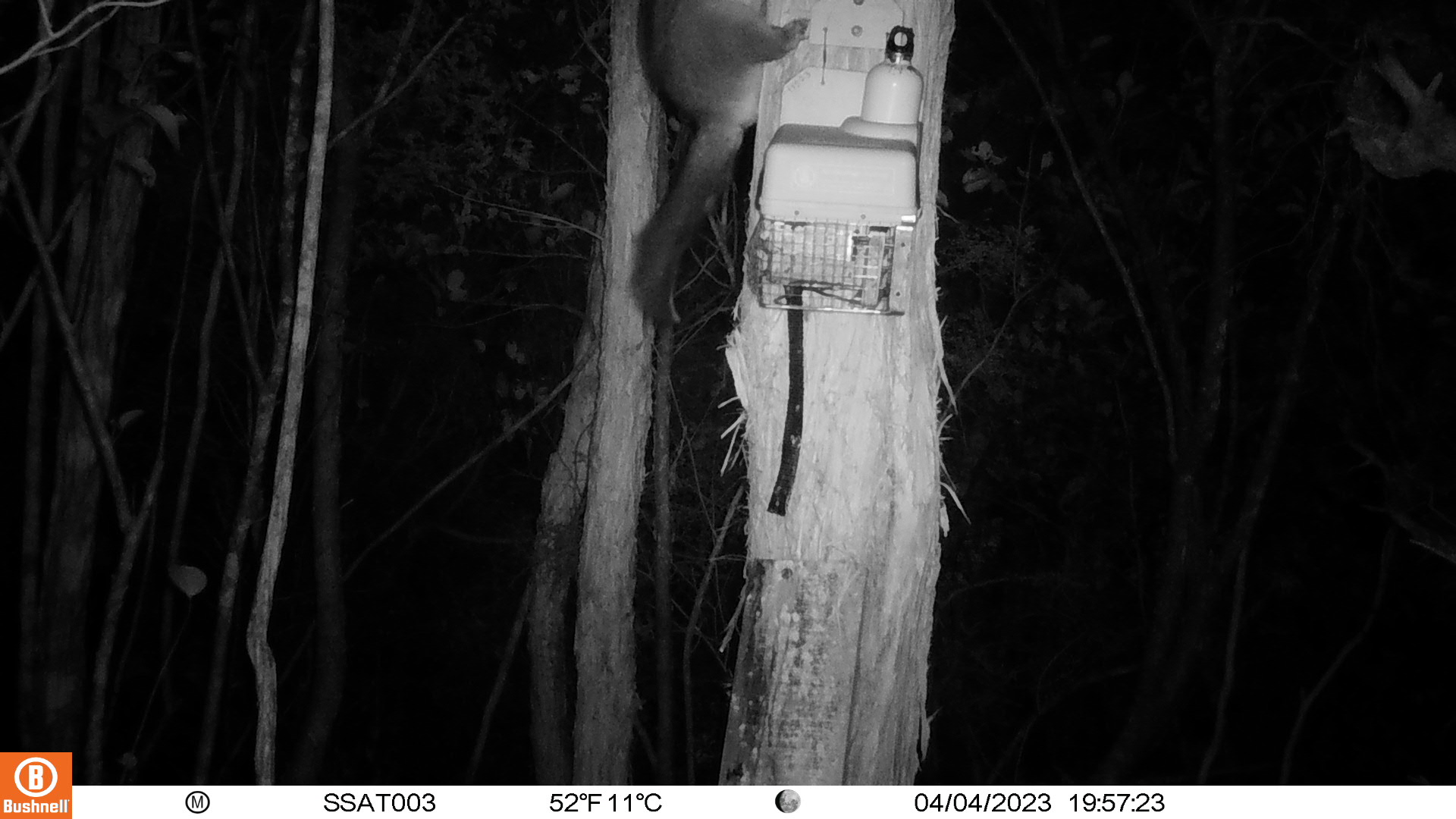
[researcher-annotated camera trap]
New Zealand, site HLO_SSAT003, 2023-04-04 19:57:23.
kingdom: Animalia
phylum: Chordata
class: Mammalia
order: Diprotodontia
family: Phalangeridae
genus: Trichosurus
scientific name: Trichosurus vulpecula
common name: common brushtail possum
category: possum